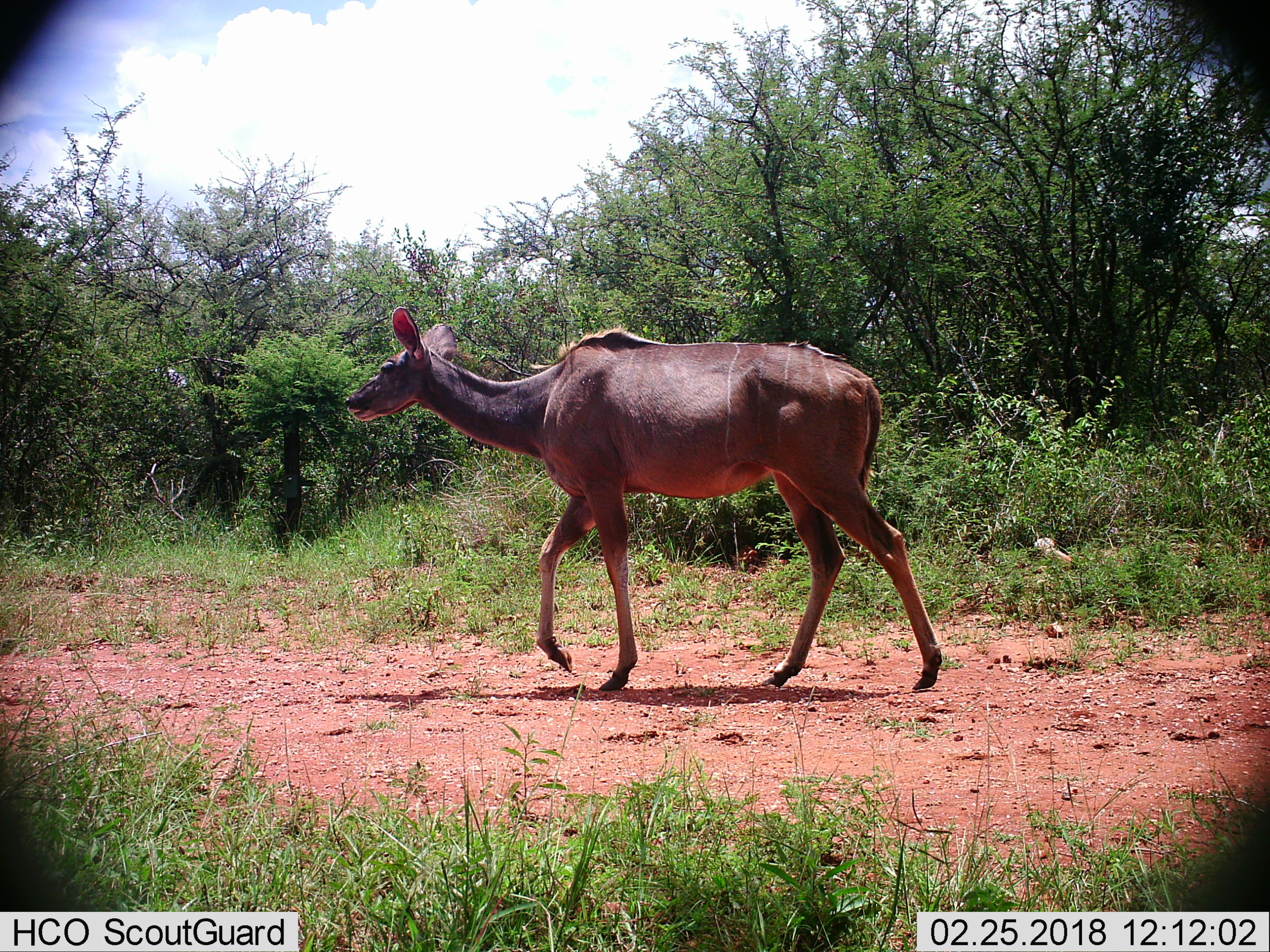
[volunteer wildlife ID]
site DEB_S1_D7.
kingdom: Animalia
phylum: Chordata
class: Mammalia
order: Artiodactyla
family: Bovidae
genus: Tragelaphus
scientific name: Tragelaphus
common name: kudu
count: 1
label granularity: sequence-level